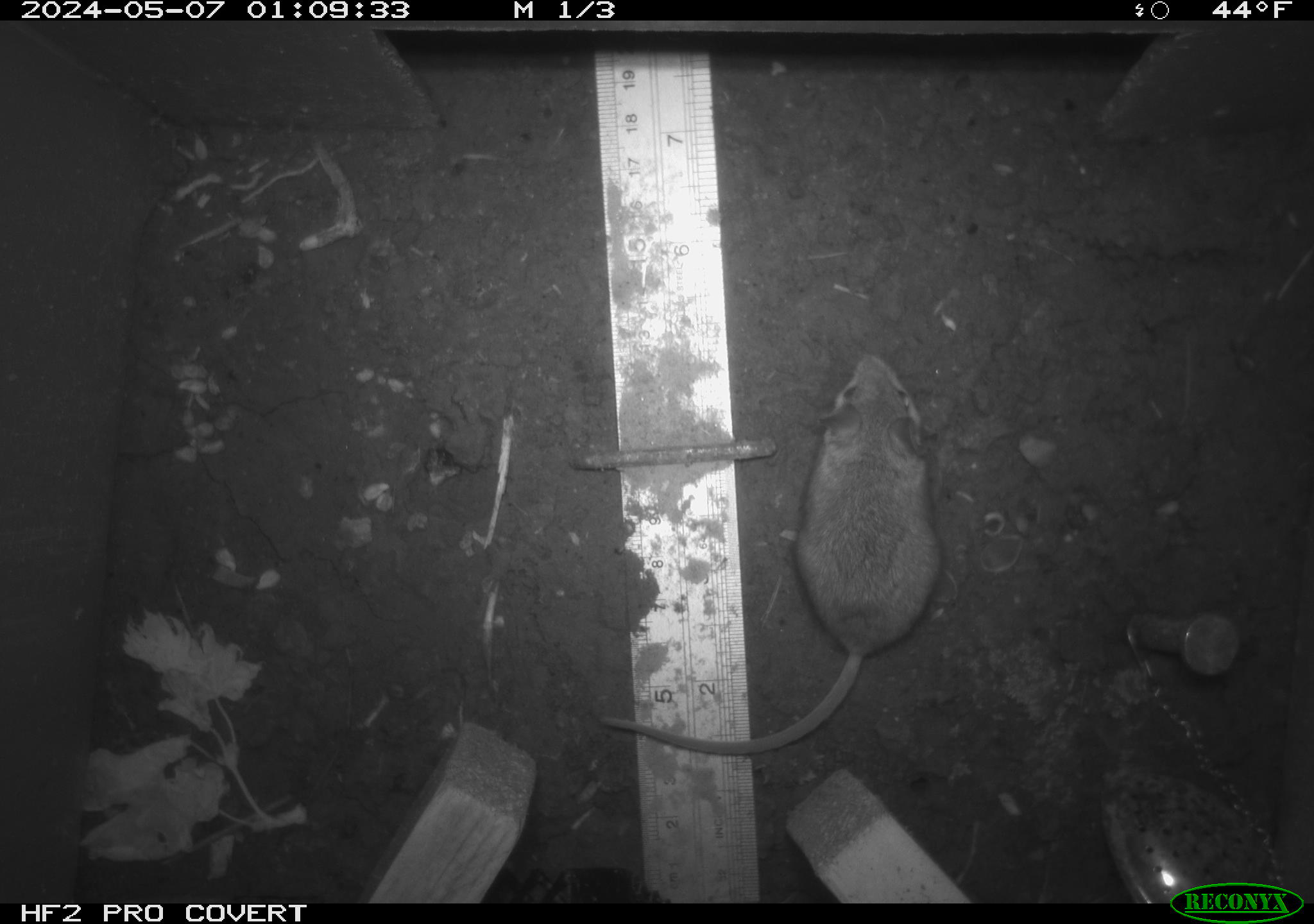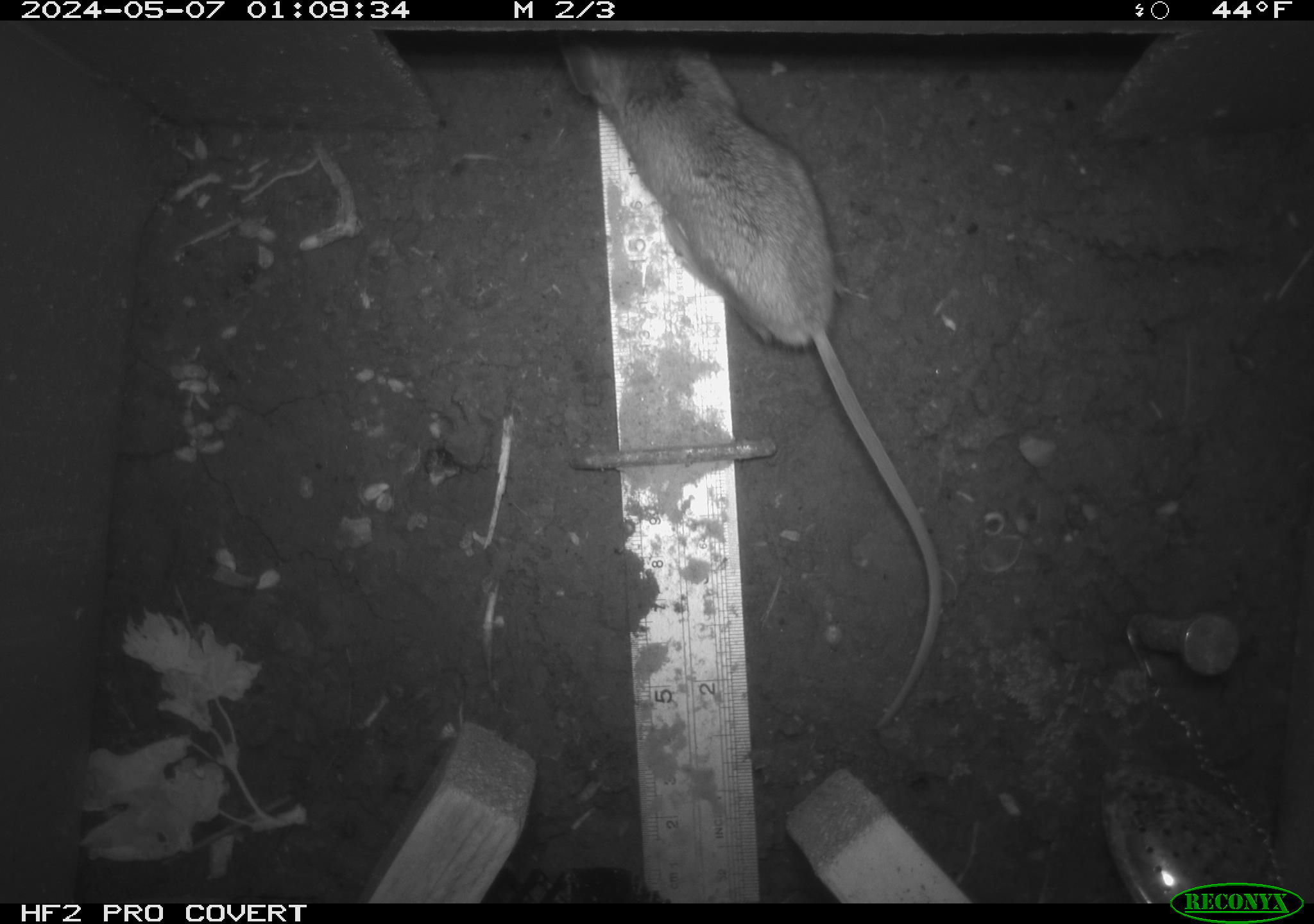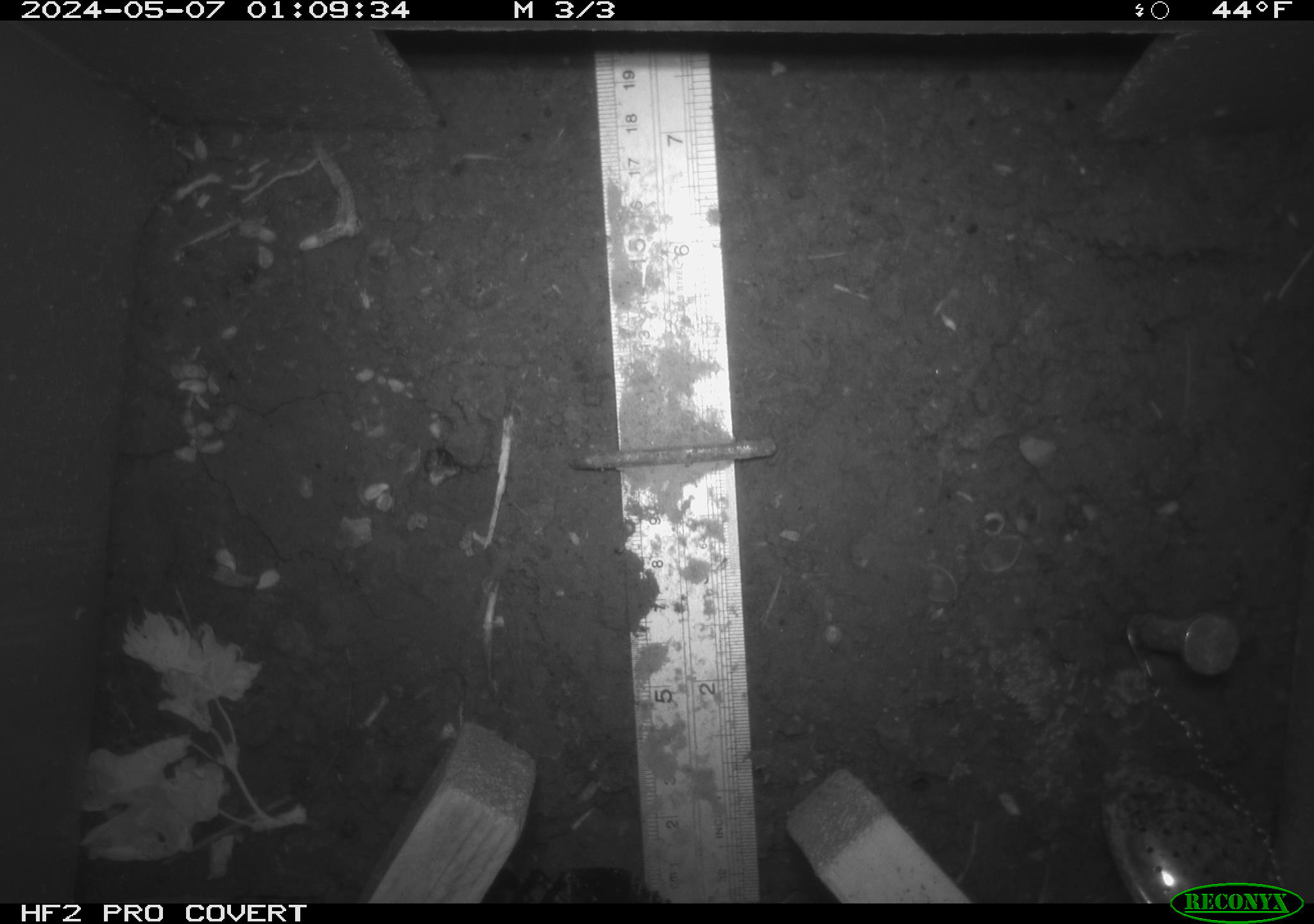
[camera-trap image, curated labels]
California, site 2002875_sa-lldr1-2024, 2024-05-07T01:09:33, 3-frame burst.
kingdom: Animalia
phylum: Chordata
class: Mammalia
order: Rodentia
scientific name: Rodentia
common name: mouse species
Mouse species (Rodentia).